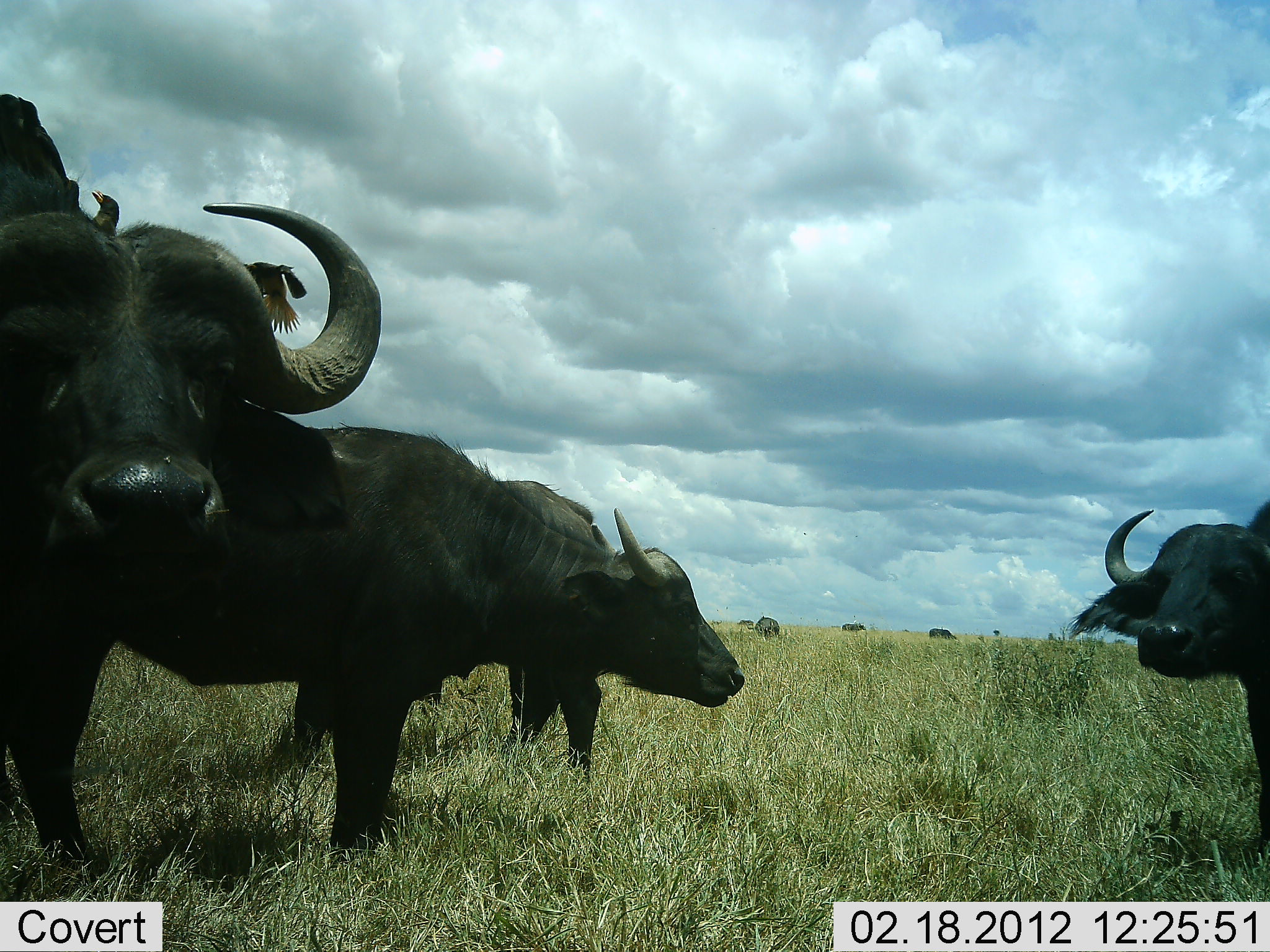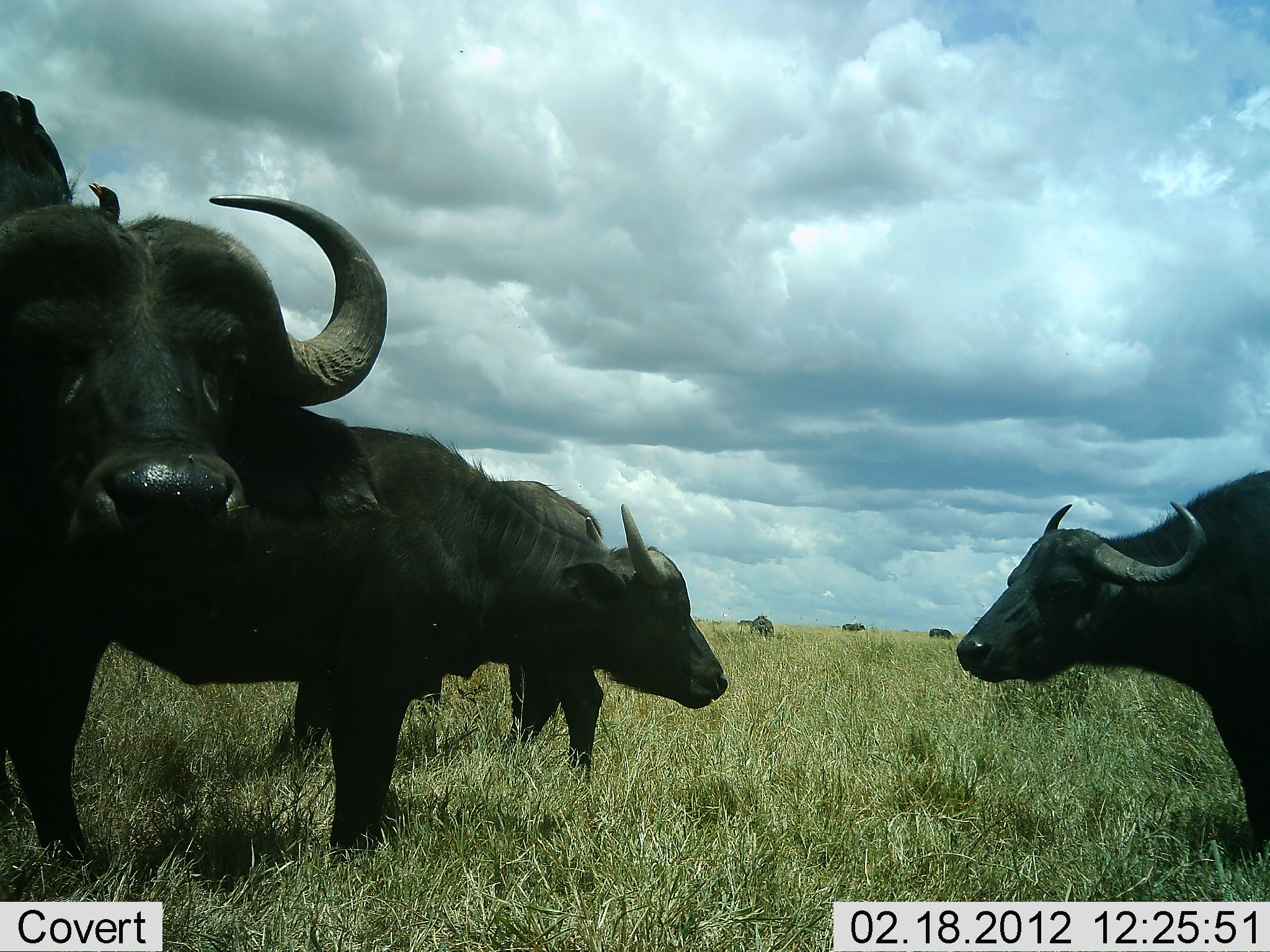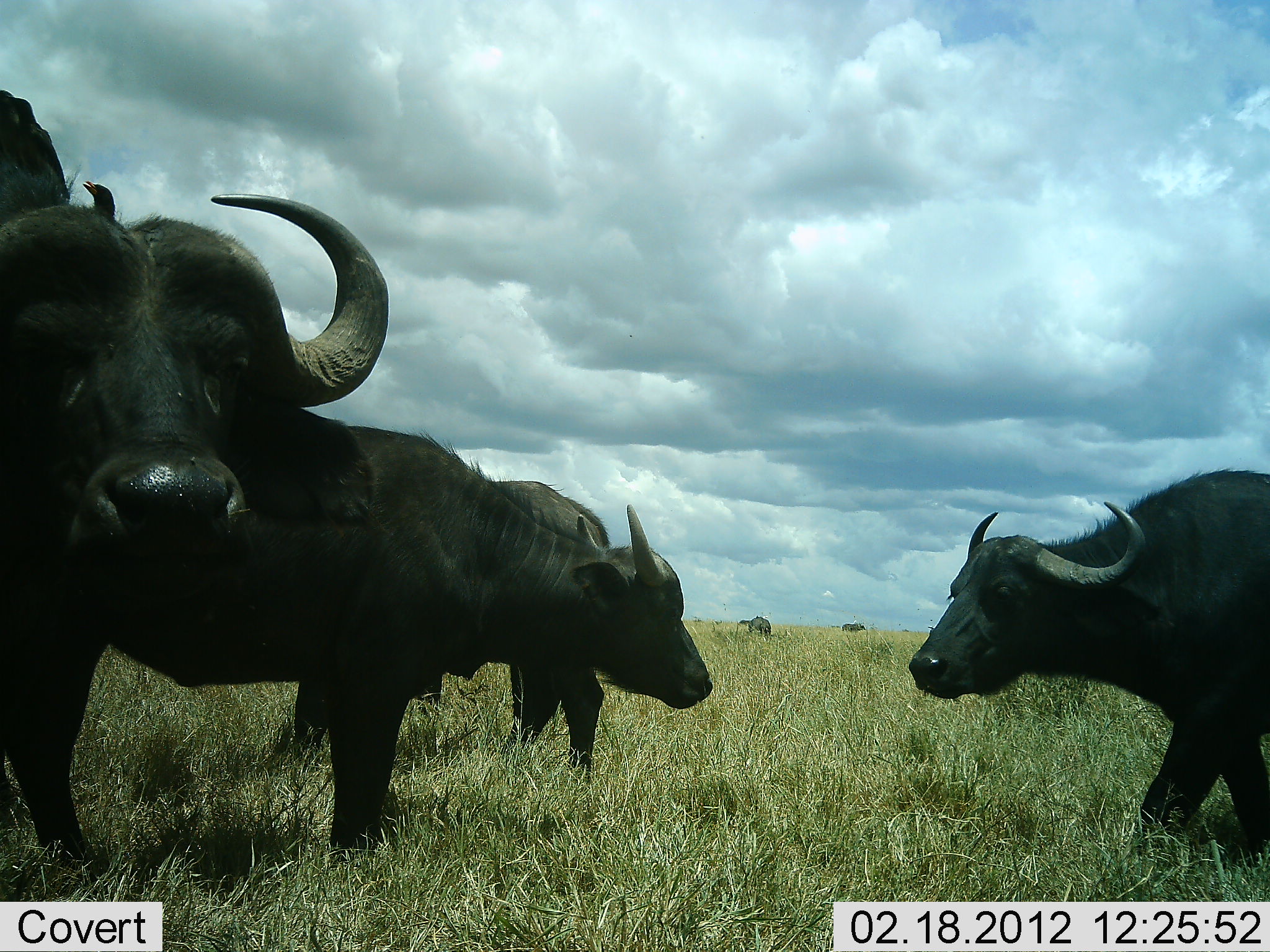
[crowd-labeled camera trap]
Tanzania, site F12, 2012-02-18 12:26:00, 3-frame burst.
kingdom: Animalia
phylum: Chordata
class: Mammalia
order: Artiodactyla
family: Bovidae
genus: Syncerus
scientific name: Syncerus caffer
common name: cape buffalo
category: buffalo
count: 7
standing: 93%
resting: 0%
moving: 34%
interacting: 21%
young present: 3%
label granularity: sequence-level